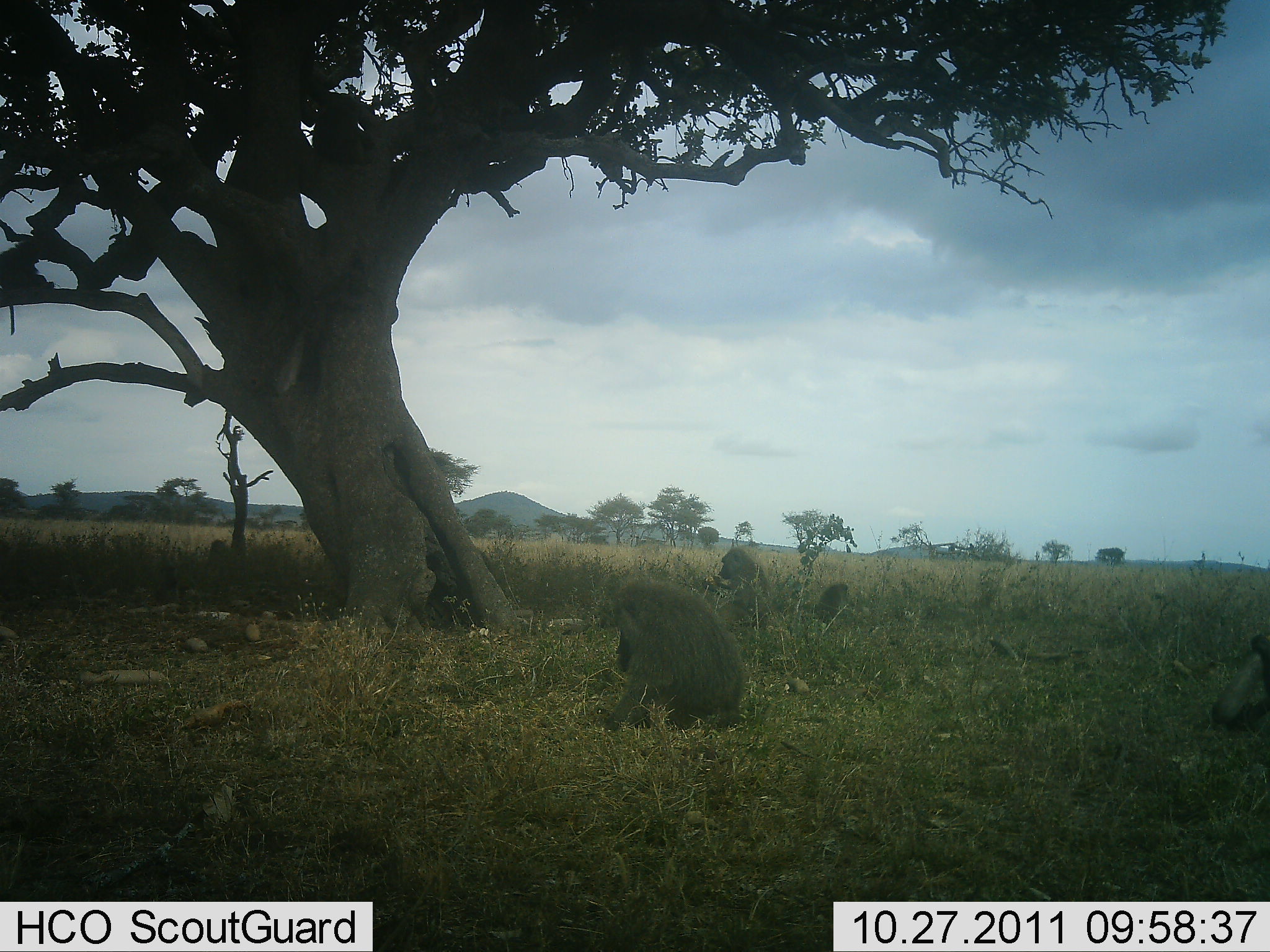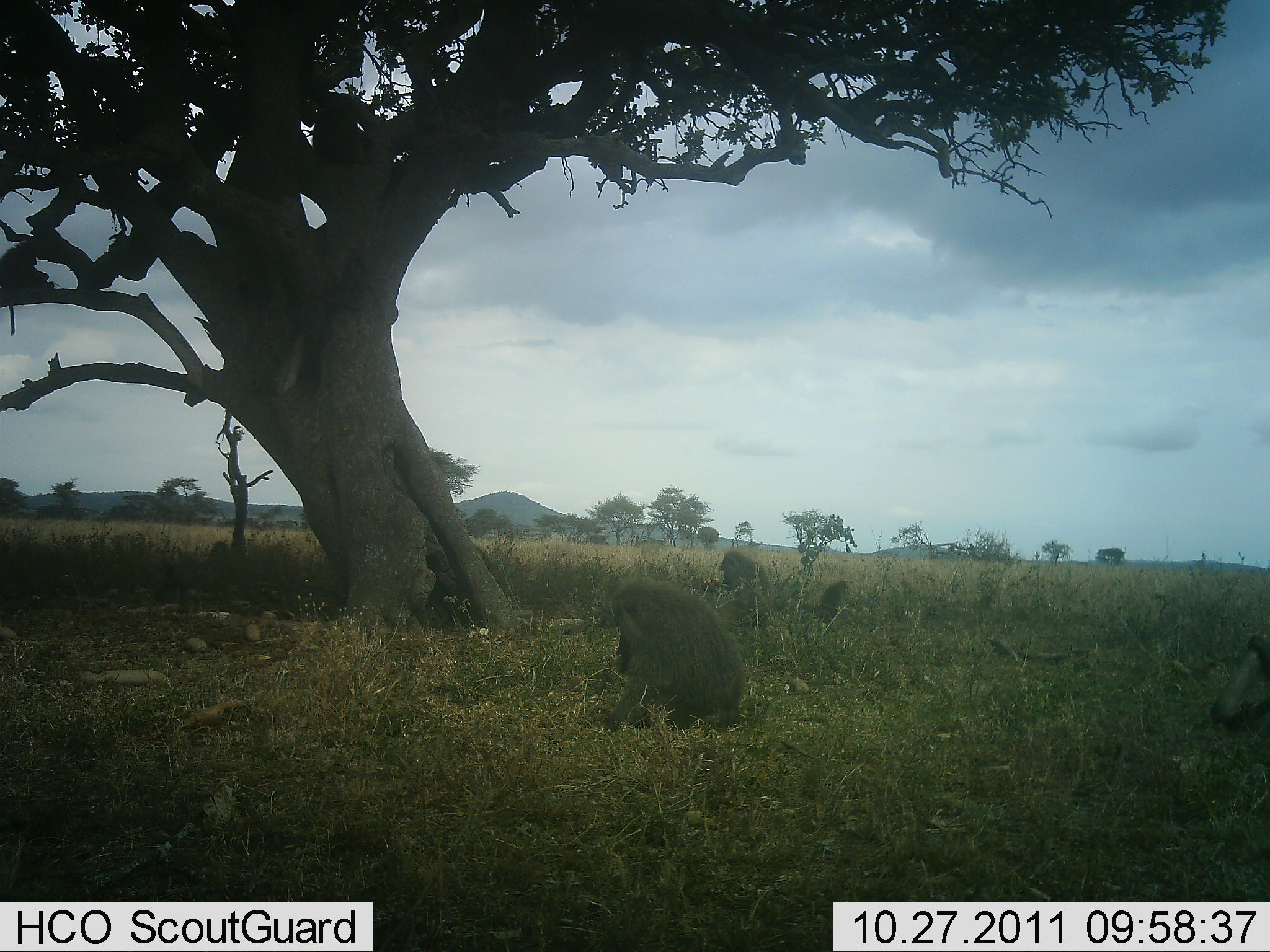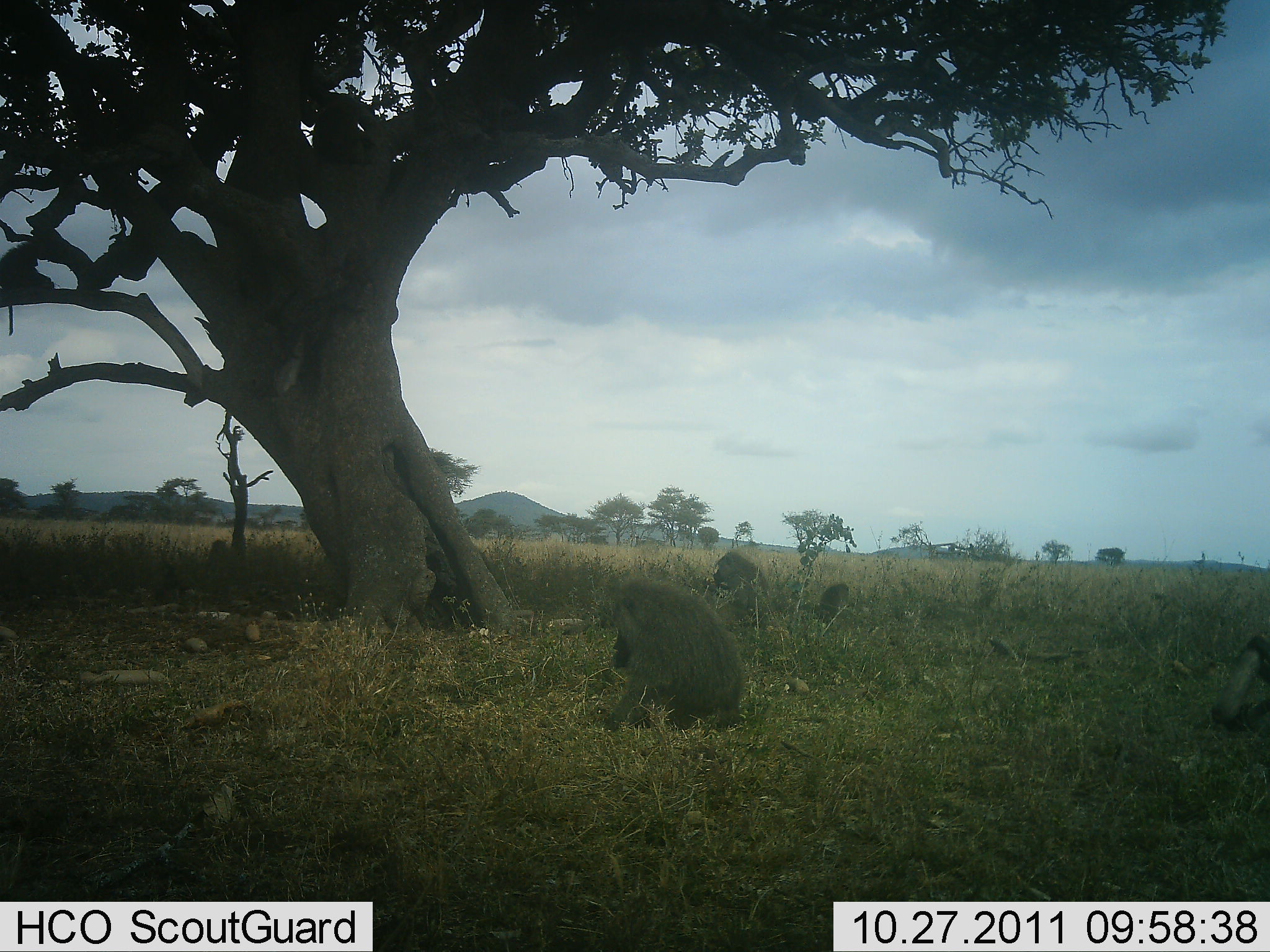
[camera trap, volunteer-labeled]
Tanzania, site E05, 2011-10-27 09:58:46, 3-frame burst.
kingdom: Animalia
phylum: Chordata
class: Mammalia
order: Primates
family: Cercopithecidae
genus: Papio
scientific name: Papio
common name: baboon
Baboon (Papio), count 5. Behavior (volunteer vote fractions): standing 8%, resting 92%, moving 8%, interacting 0%. Young present (vote fraction): 25%. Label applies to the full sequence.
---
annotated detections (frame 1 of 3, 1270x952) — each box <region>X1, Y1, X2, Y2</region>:
animal: <region>600, 576, 744, 734</region>; <region>1212, 629, 1270, 738</region>; <region>710, 547, 767, 618</region>; <region>816, 582, 849, 623</region>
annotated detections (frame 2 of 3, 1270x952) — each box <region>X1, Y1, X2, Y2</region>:
animal: <region>601, 574, 746, 735</region>; <region>1211, 628, 1270, 735</region>; <region>701, 551, 774, 625</region>; <region>820, 579, 848, 625</region>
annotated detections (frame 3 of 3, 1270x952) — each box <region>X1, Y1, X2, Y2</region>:
animal: <region>603, 574, 744, 734</region>; <region>1210, 634, 1270, 738</region>; <region>710, 549, 771, 626</region>; <region>819, 582, 851, 623</region>